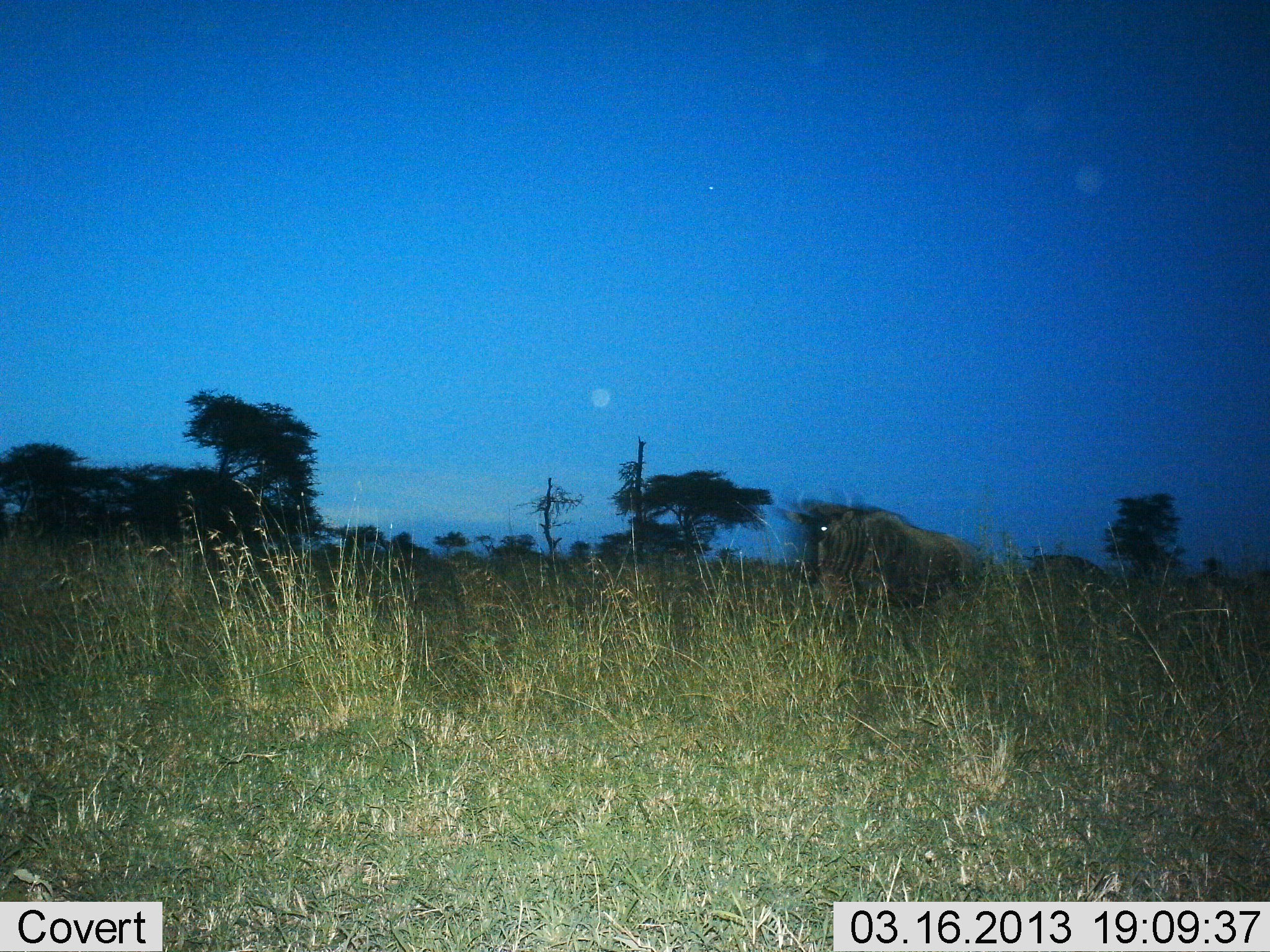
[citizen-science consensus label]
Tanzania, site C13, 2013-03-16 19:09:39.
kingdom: Animalia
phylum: Chordata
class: Mammalia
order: Artiodactyla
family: Bovidae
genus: Connochaetes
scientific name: Connochaetes taurinus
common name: blue wildebeest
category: wildebeest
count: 1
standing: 75%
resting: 0%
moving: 25%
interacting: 0%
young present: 0%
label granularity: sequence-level